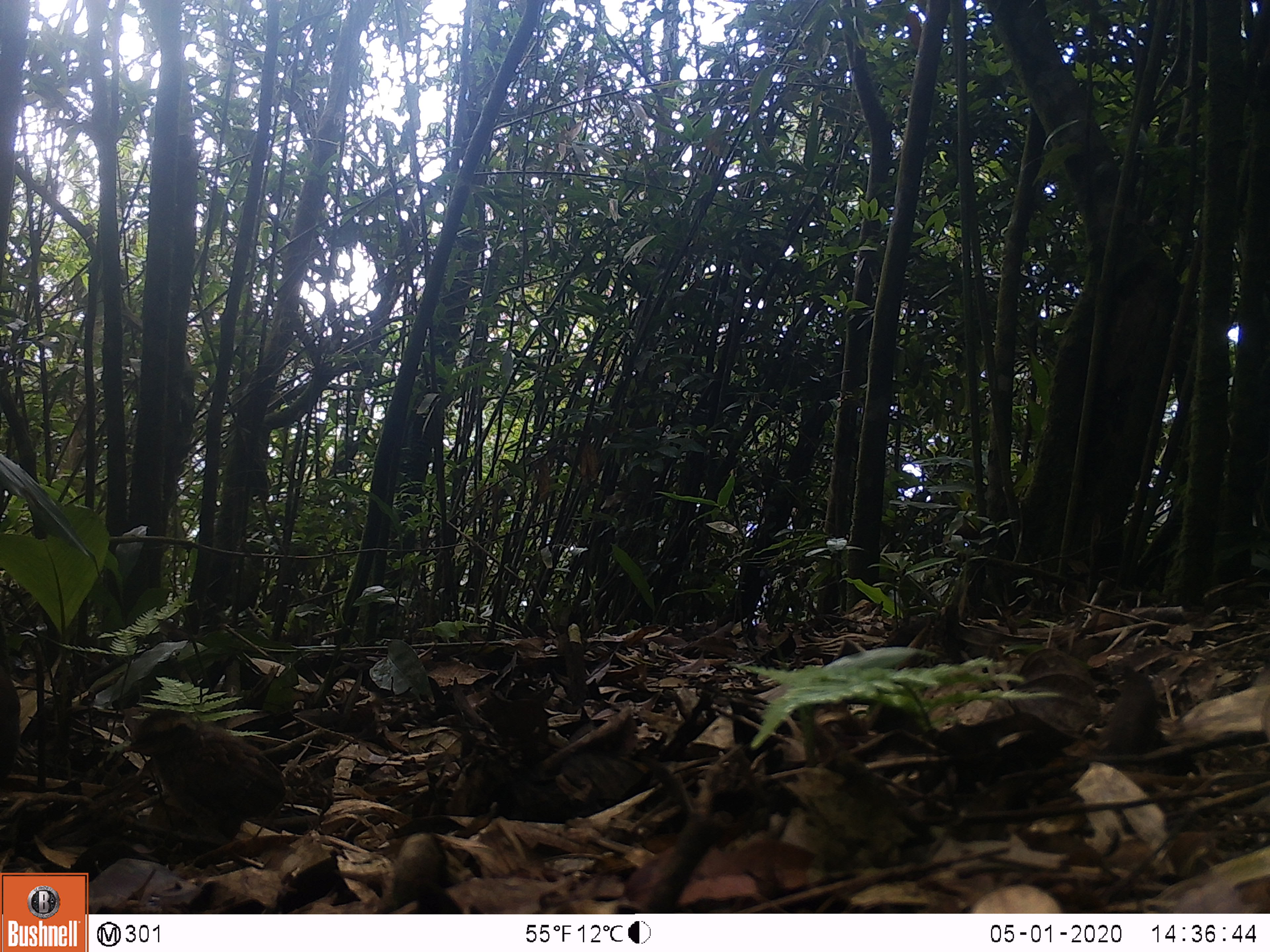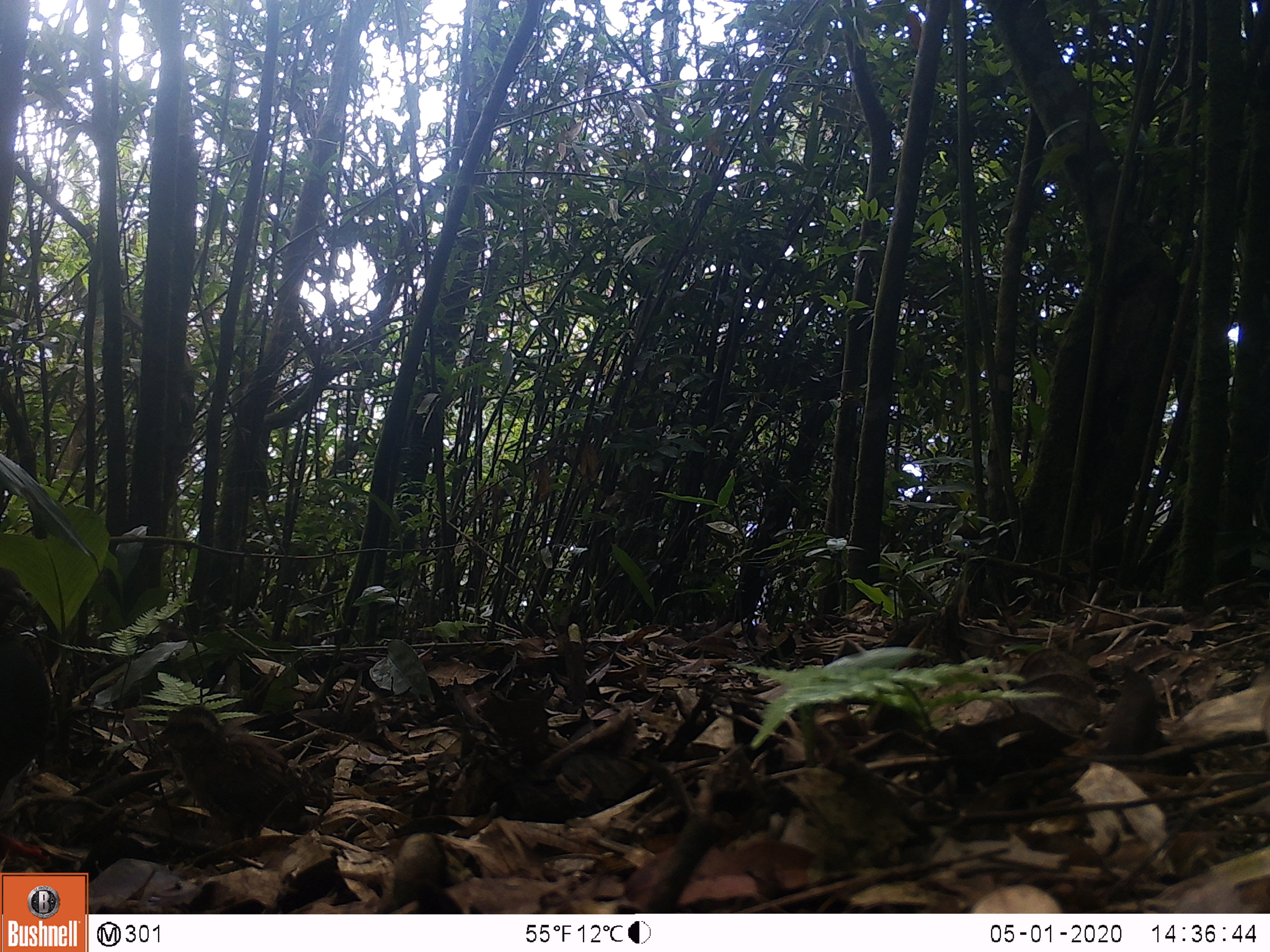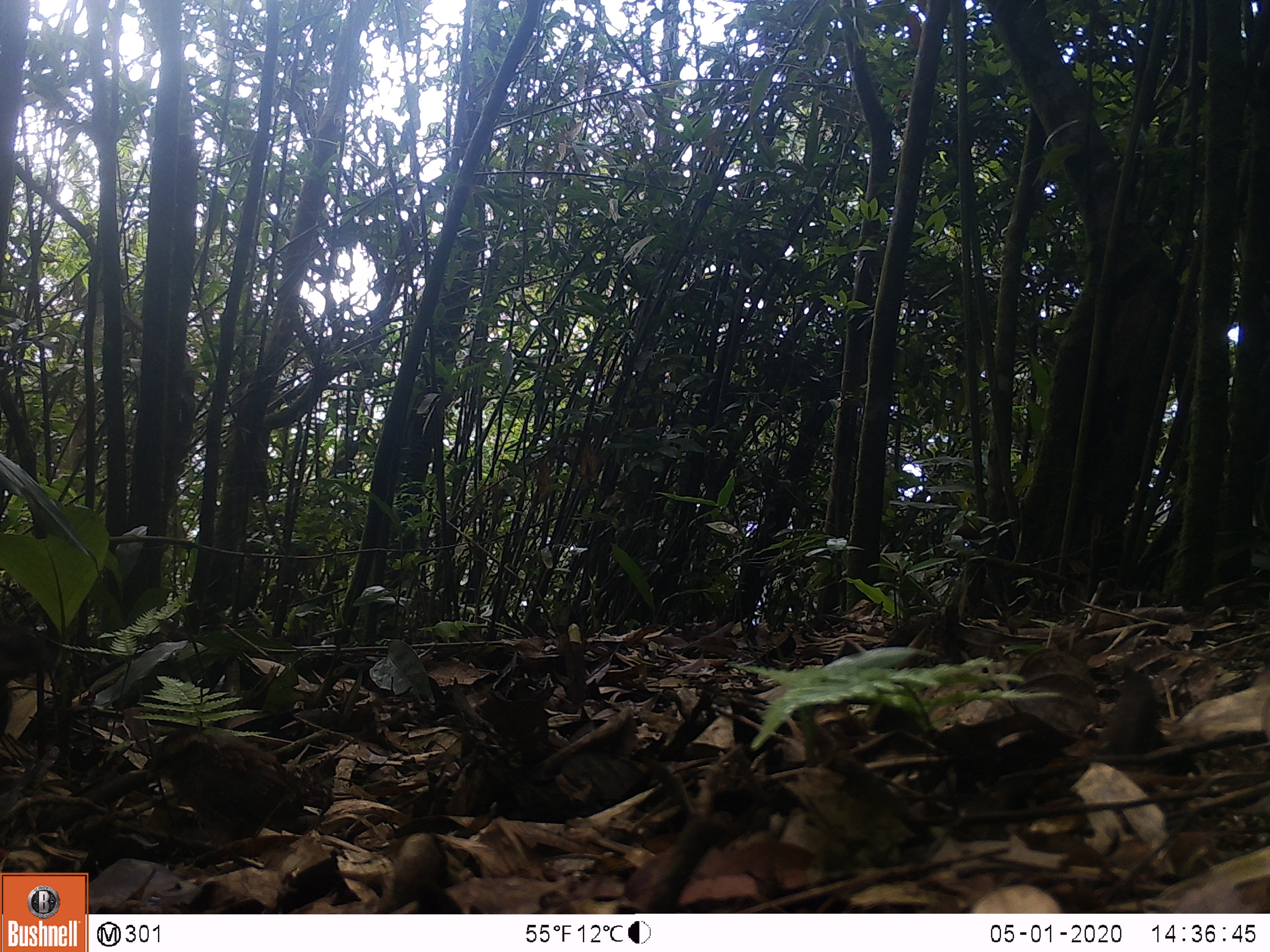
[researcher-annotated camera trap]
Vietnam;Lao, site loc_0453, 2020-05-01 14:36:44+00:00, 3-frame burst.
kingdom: Animalia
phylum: Chordata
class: Aves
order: Galliformes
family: Phasianidae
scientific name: Phasianidae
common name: partridge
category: unidentified partridge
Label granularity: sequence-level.